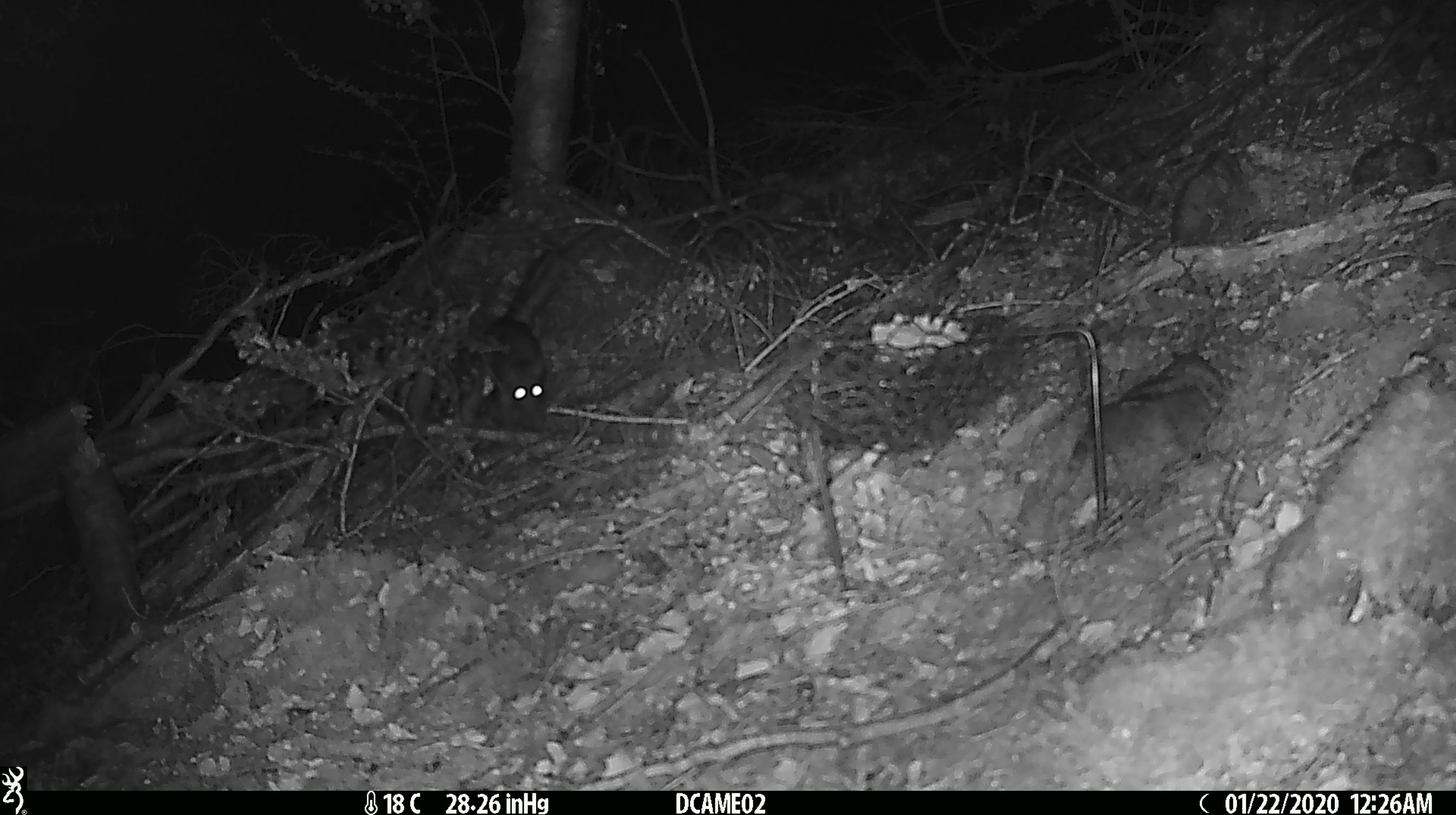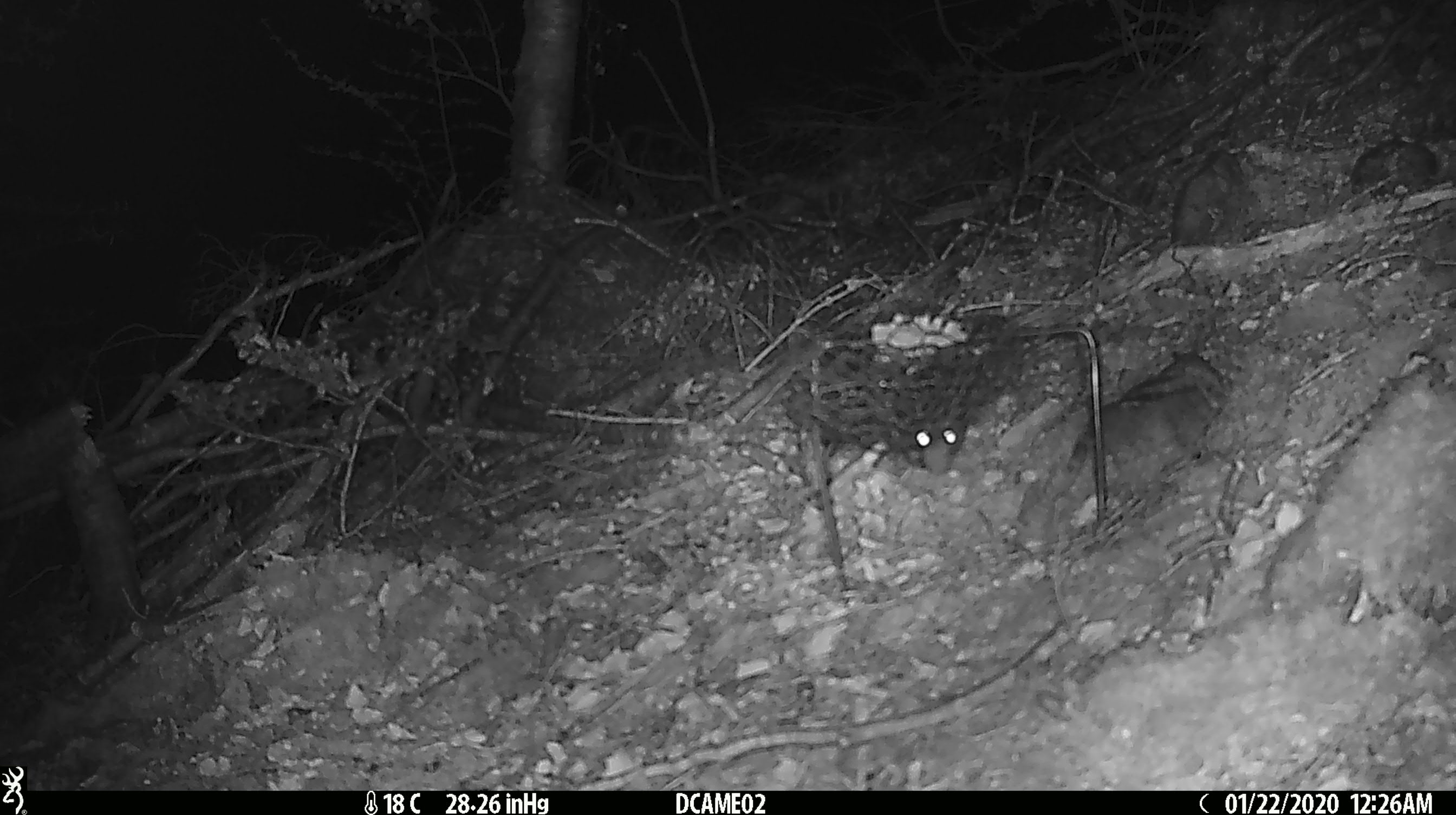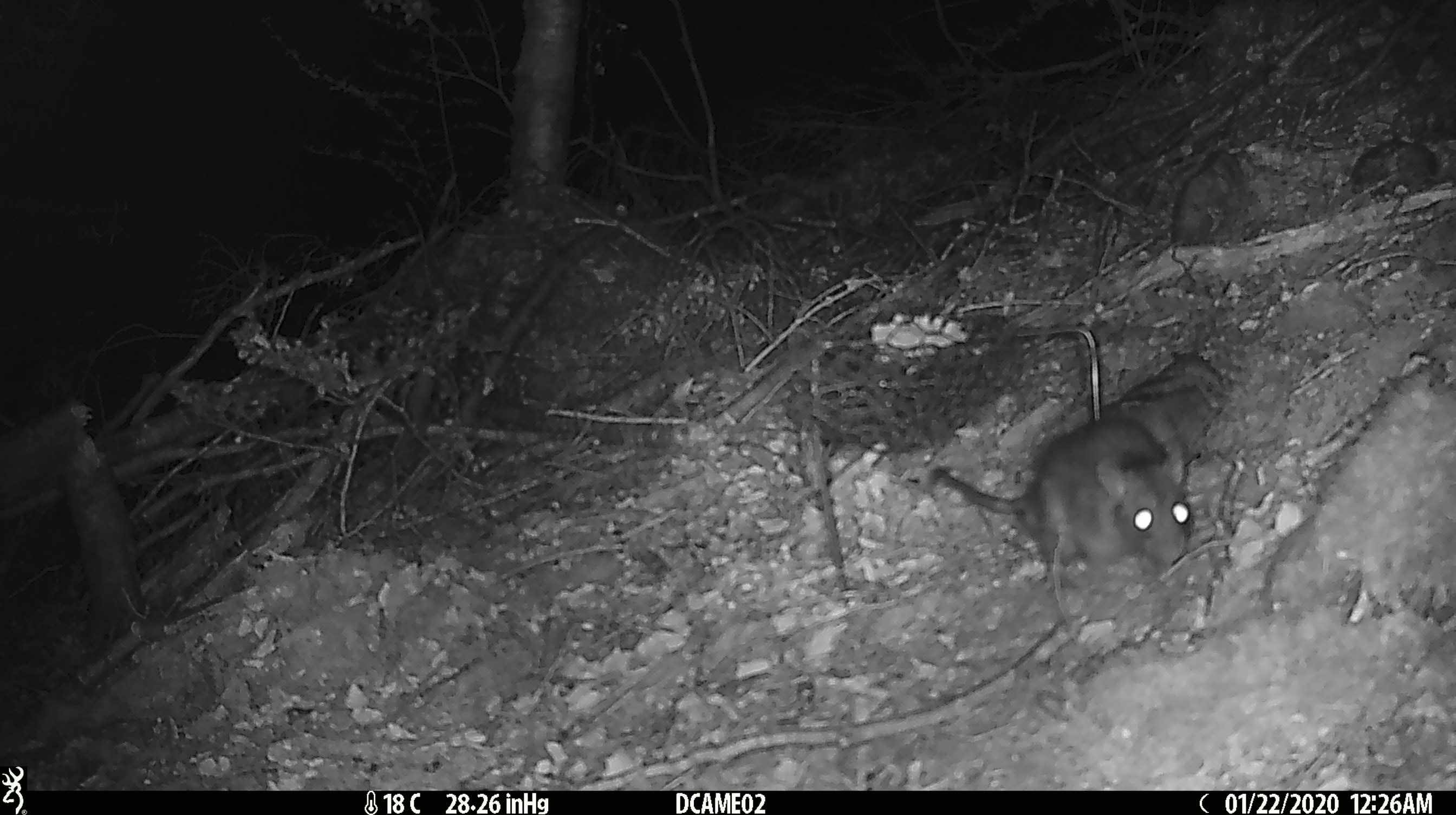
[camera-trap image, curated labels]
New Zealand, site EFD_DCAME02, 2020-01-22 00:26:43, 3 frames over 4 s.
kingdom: Animalia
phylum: Chordata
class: Mammalia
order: Rodentia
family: Muridae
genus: Rattus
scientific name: Rattus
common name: rat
Rat (Rattus).